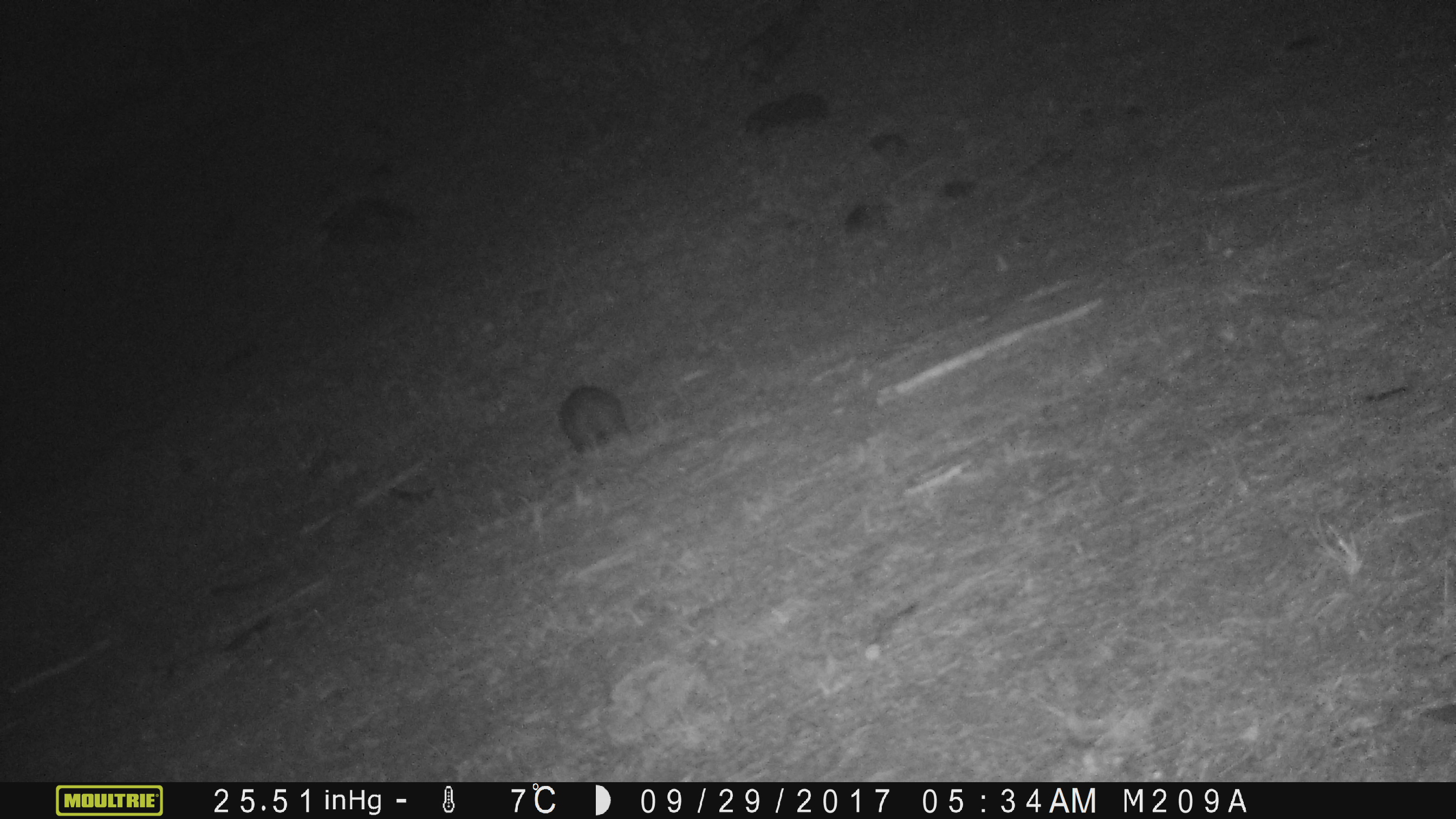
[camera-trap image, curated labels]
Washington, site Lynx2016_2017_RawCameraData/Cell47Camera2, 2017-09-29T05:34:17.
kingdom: Animalia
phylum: Chordata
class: Mammalia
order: Lagomorpha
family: Leporidae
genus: Lepus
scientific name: Lepus americanus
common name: snowshoe hare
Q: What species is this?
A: Lepus americanus (snowshoe hare).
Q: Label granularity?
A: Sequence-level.